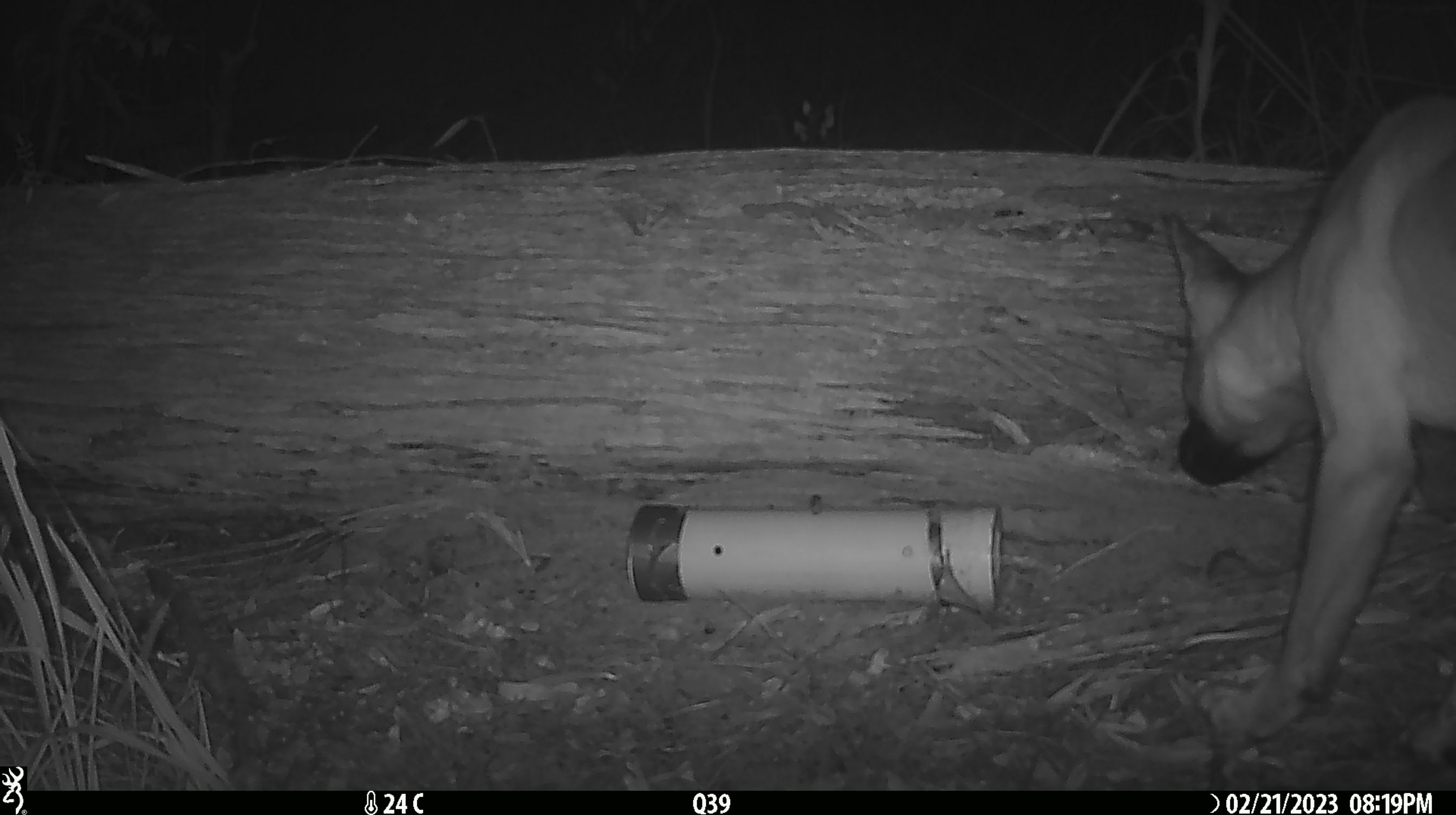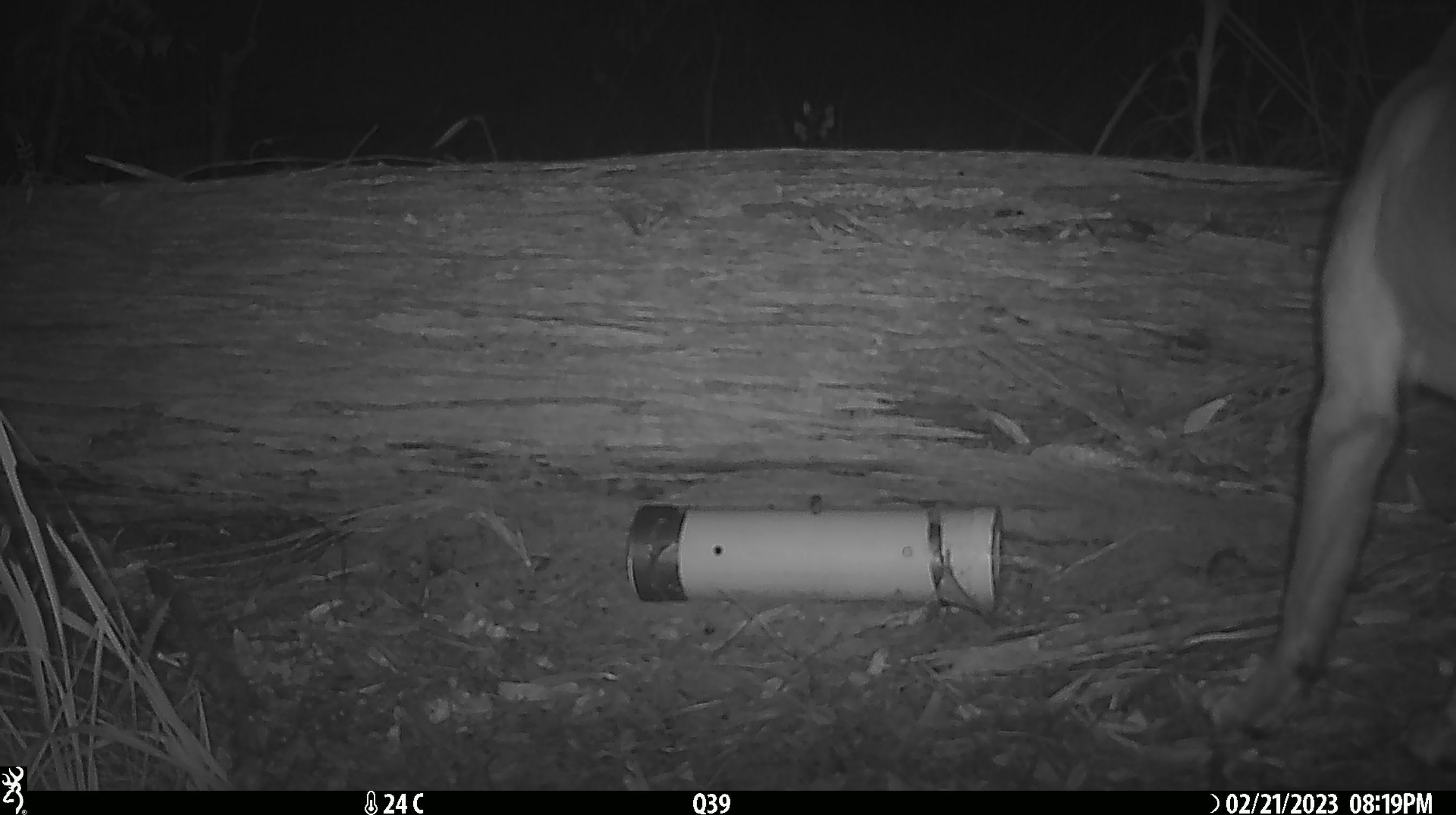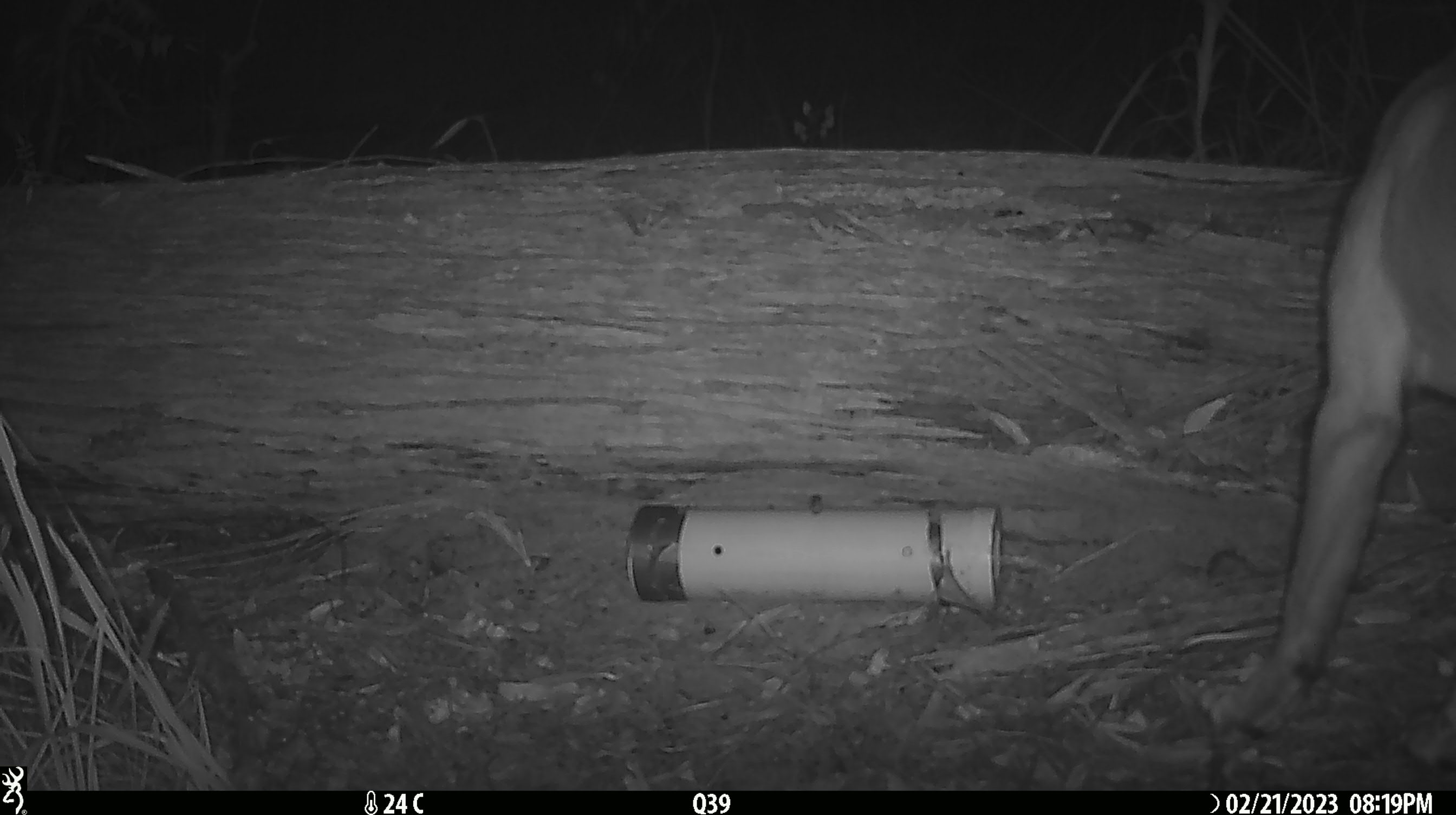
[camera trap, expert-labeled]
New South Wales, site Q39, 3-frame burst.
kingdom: Animalia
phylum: Chordata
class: Mammalia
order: Carnivora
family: Canidae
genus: Canis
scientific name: Canis familiaris dingo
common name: dingo